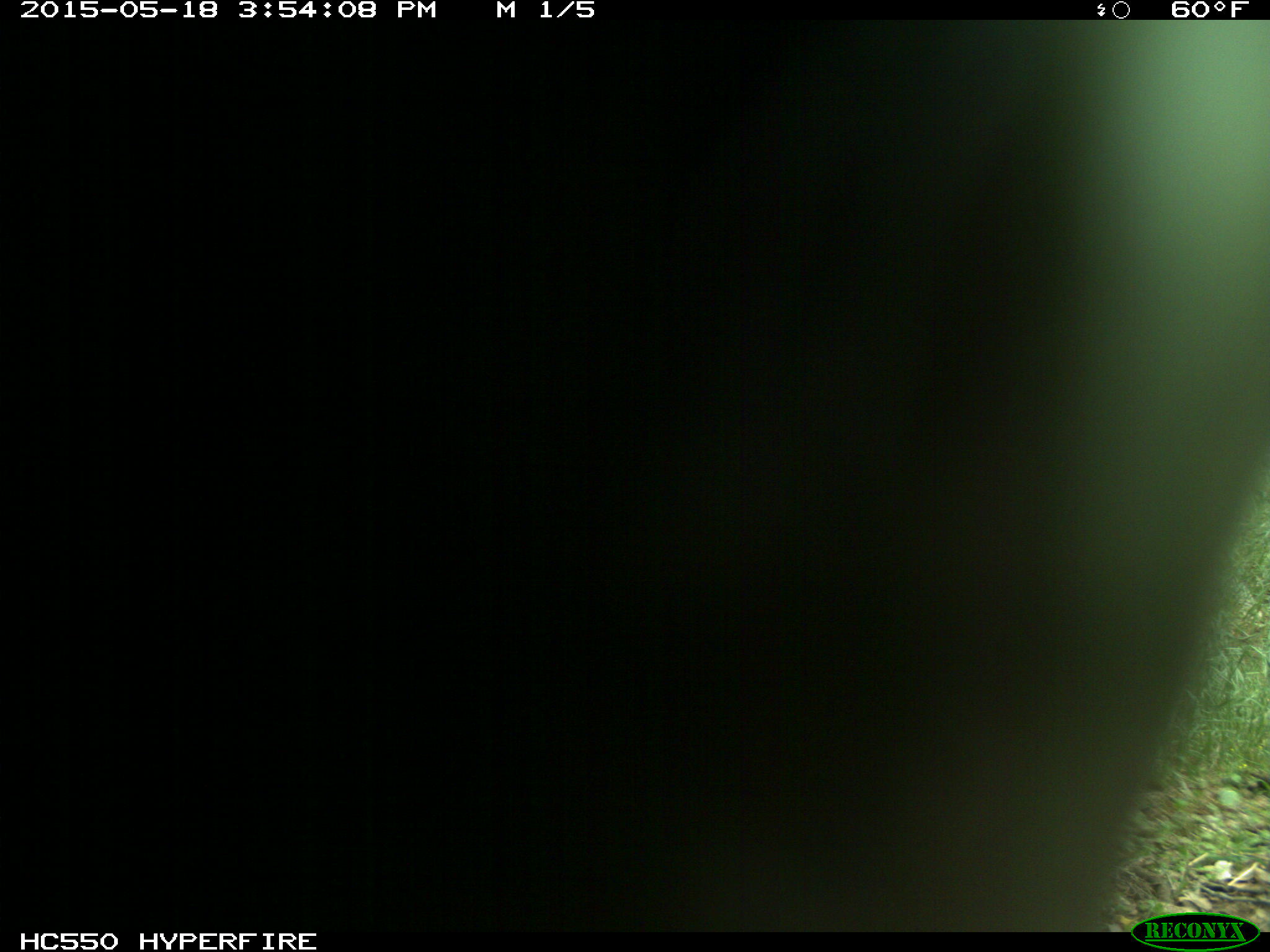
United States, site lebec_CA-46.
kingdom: Animalia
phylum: Chordata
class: Mammalia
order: Artiodactyla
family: Bovidae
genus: Bos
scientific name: Bos taurus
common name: domestic cow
Bos taurus (domestic cow).